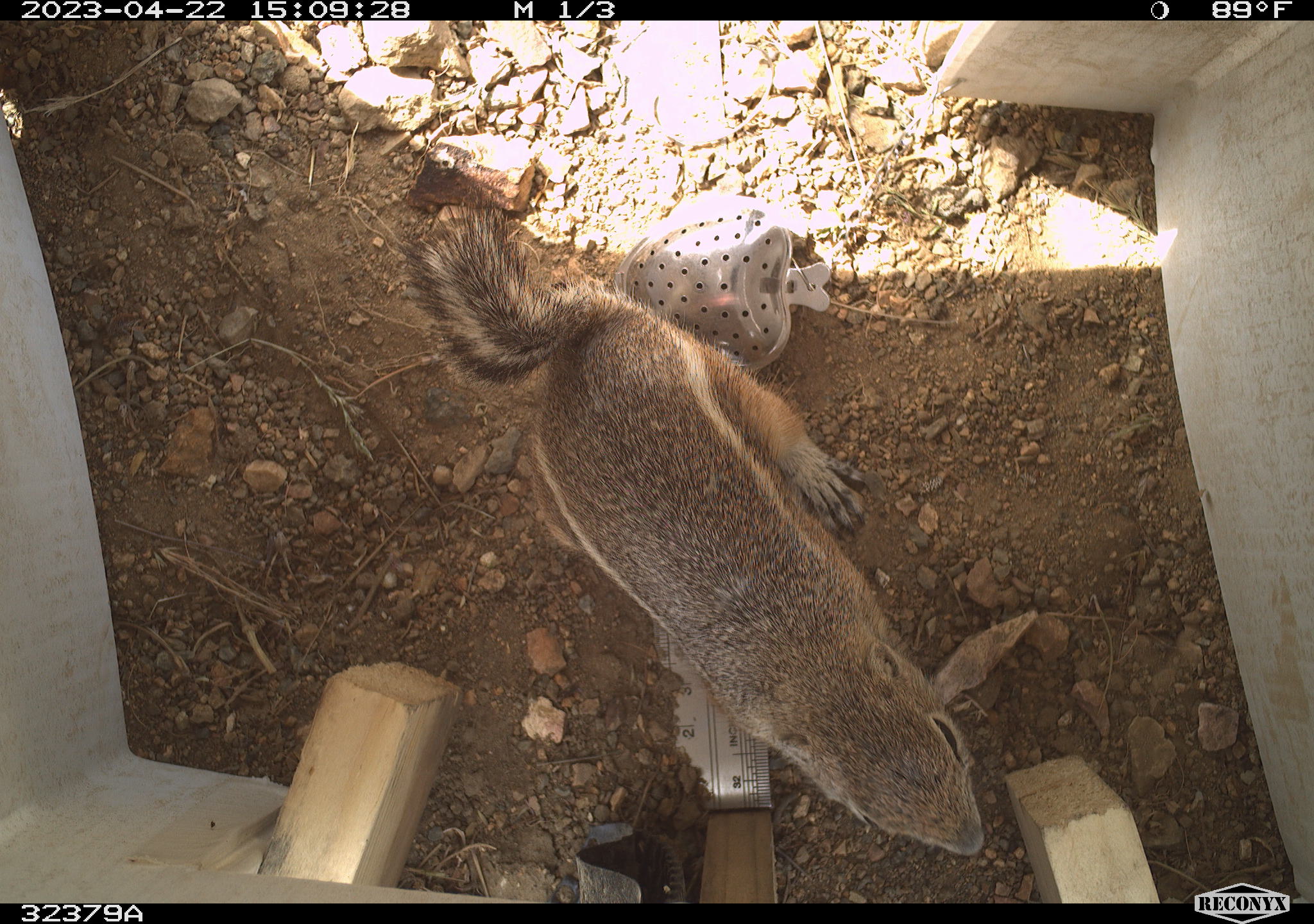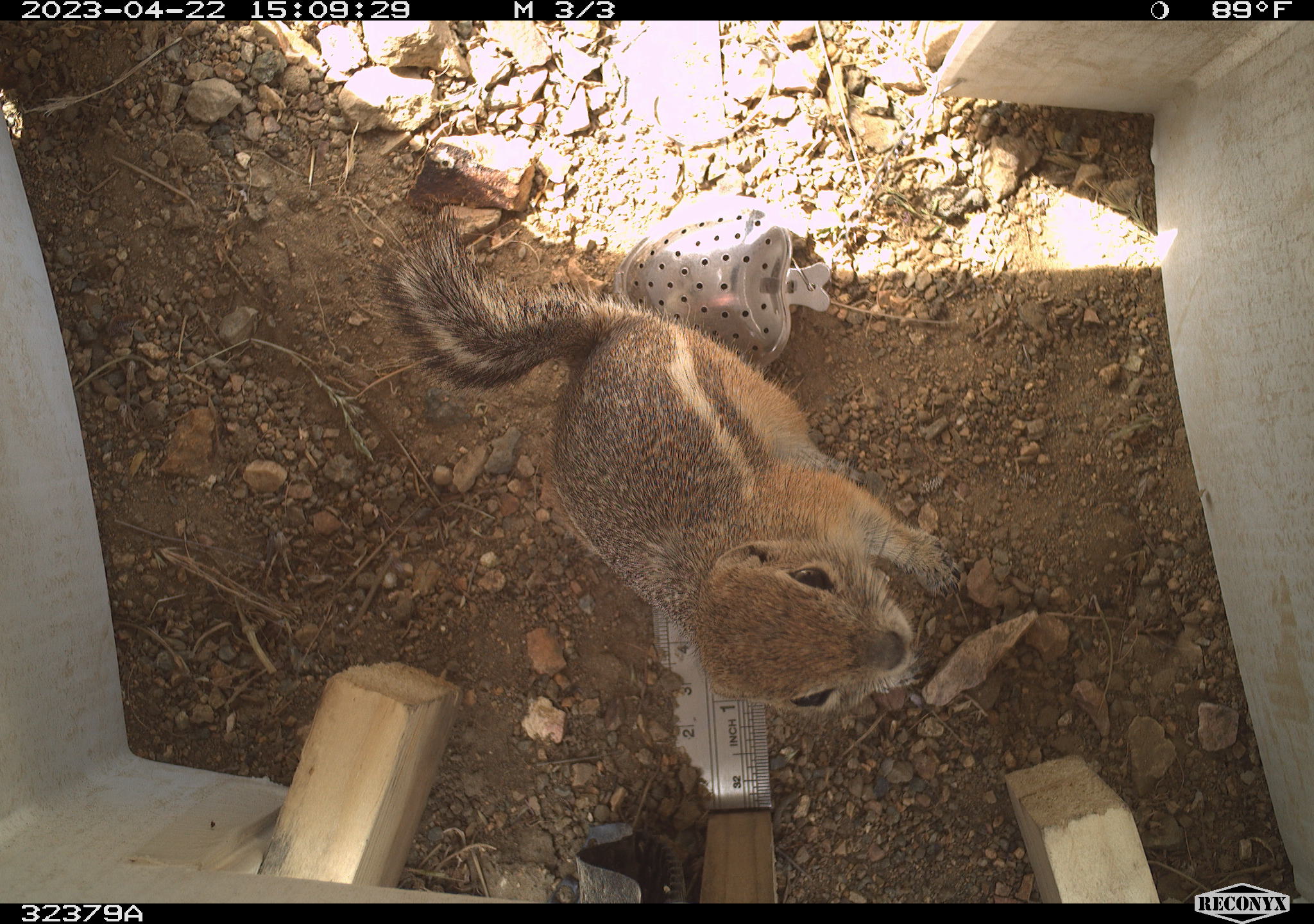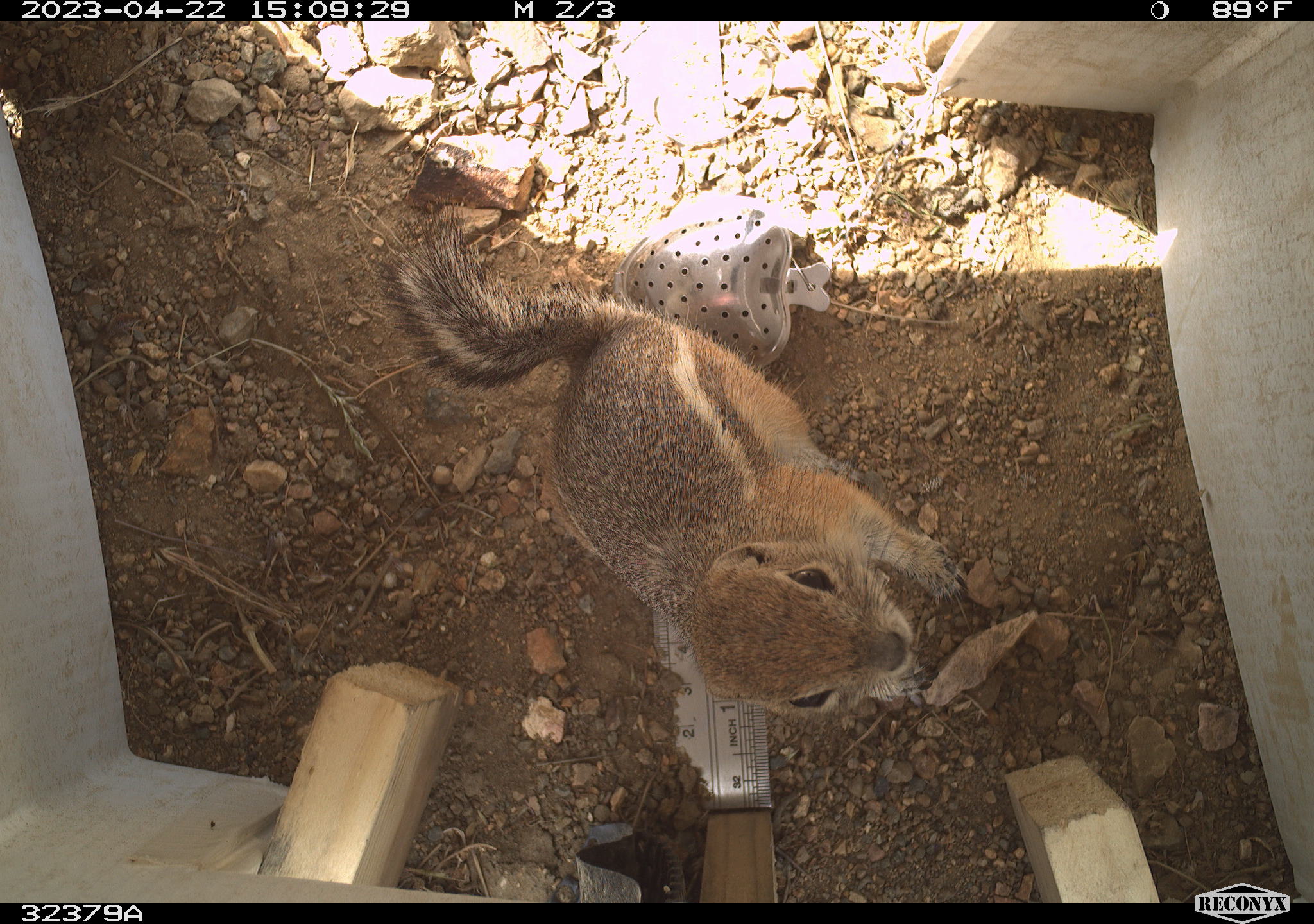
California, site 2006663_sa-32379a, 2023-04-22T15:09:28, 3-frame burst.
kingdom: Animalia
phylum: Chordata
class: Mammalia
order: Rodentia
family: Sciuridae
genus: Ammospermophilus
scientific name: Ammospermophilus leucurus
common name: white-tailed antelope squirrel